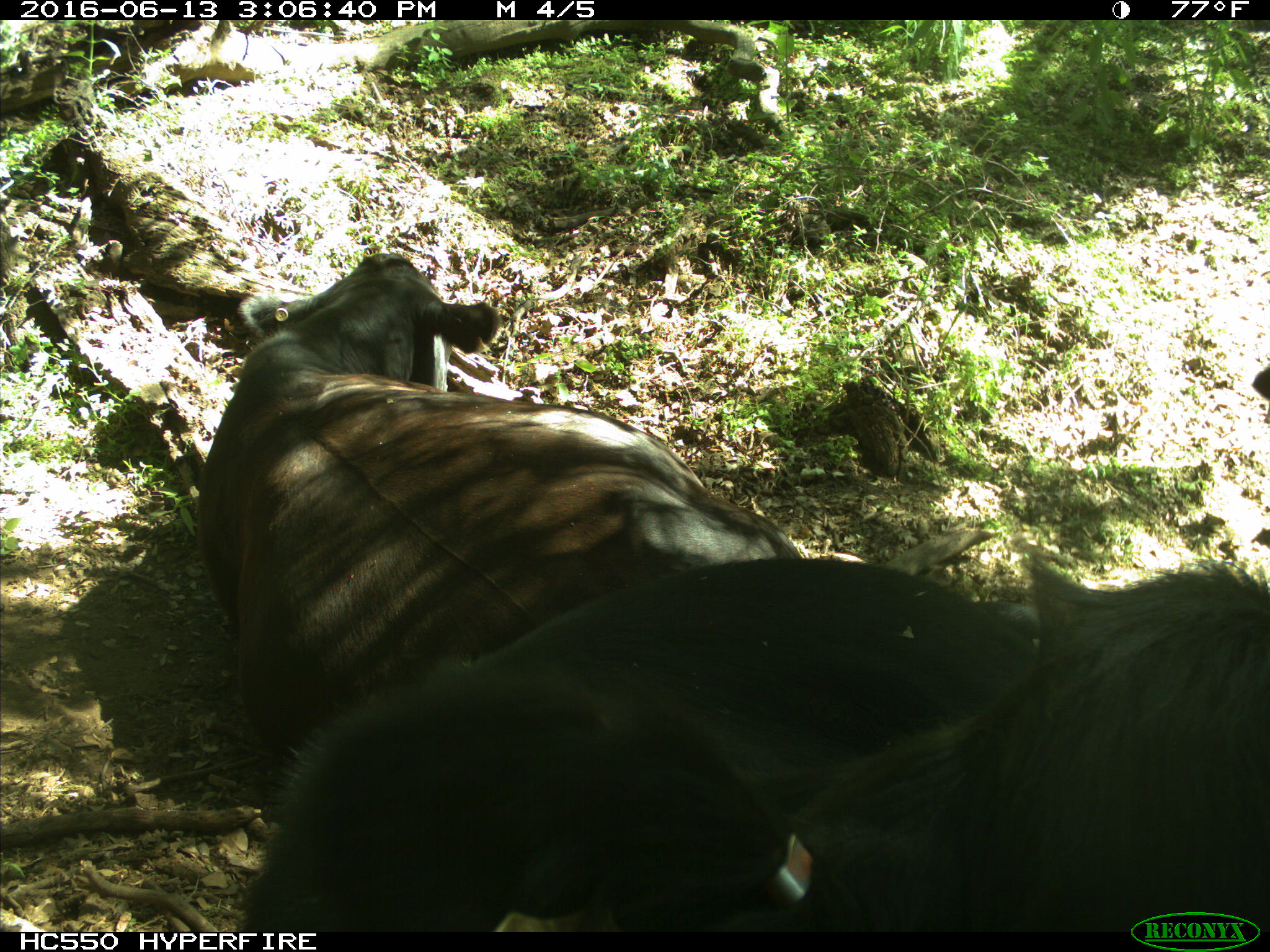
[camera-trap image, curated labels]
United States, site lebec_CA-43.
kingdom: Animalia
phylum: Chordata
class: Mammalia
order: Artiodactyla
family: Bovidae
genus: Bos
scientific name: Bos taurus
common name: domestic cow